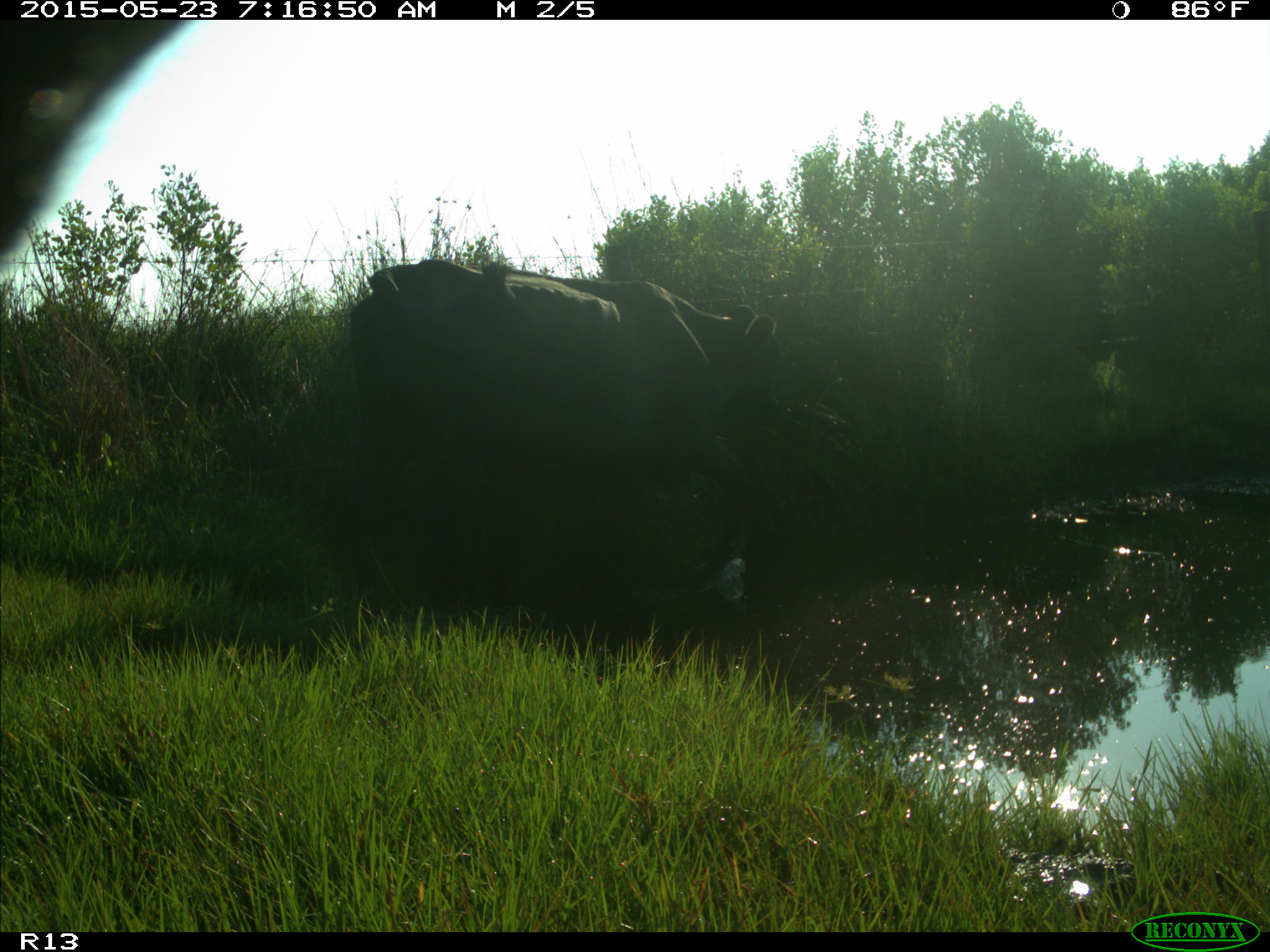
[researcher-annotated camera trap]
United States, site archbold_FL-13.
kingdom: Animalia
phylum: Chordata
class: Mammalia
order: Artiodactyla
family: Bovidae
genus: Bos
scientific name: Bos taurus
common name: domestic cow